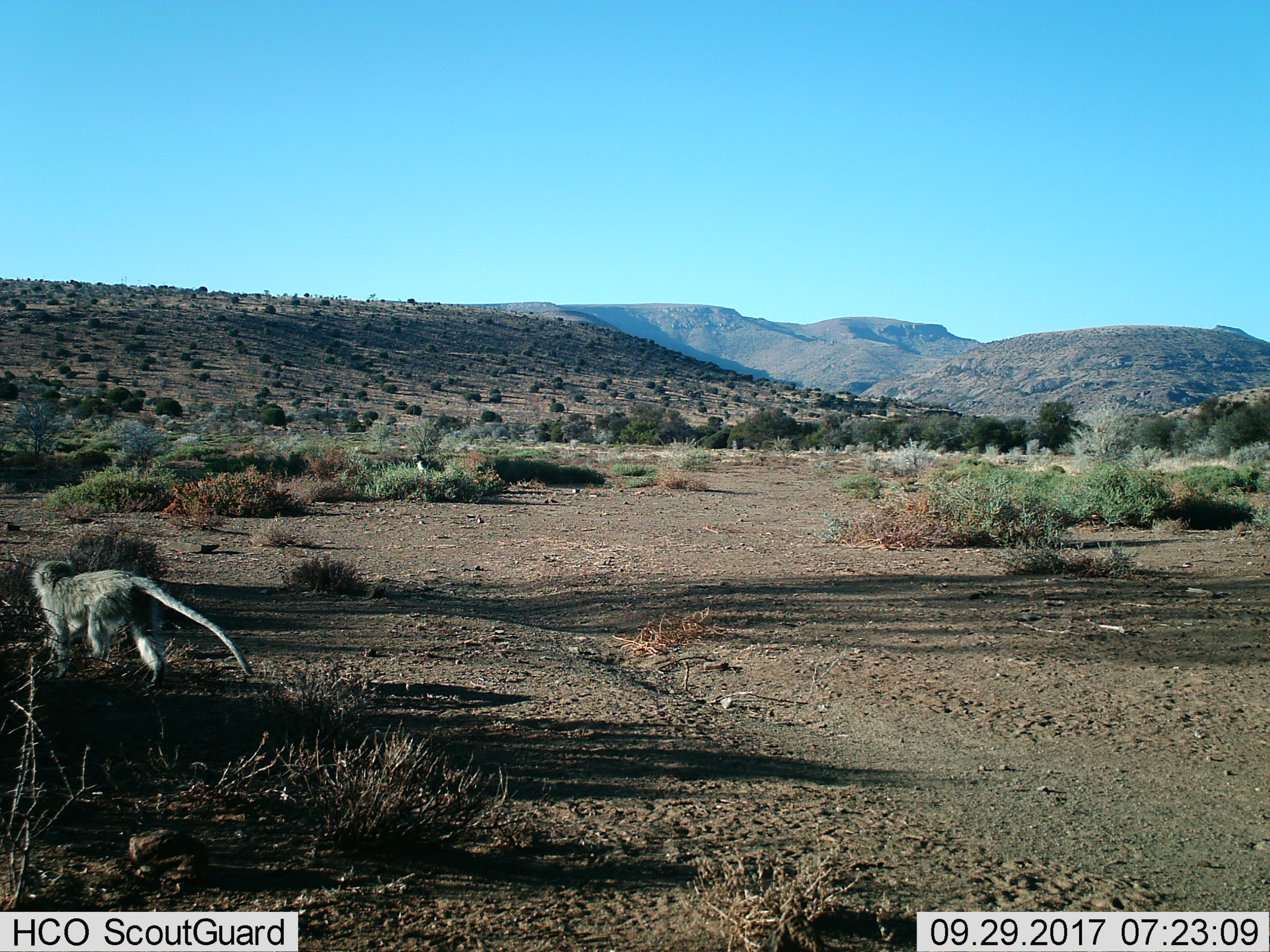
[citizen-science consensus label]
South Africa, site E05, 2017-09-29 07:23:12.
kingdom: Animalia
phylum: Chordata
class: Mammalia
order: Primates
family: Cercopithecidae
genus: Chlorocebus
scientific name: Chlorocebus pygerythrus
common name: vervet monkey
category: monkeyvervet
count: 1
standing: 11%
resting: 0%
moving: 100%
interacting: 0%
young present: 0%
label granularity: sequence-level